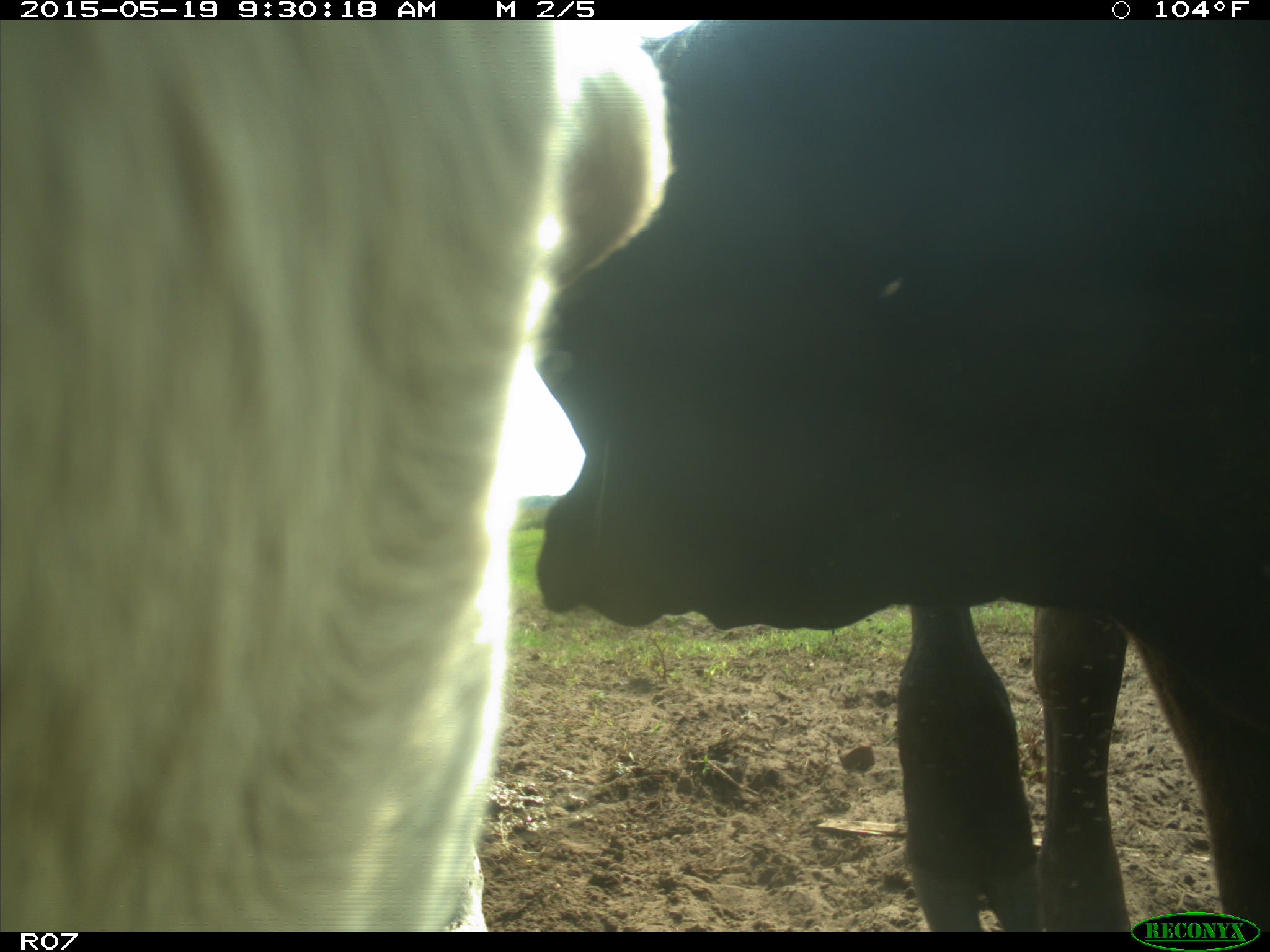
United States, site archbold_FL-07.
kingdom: Animalia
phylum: Chordata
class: Mammalia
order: Artiodactyla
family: Bovidae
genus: Bos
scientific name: Bos taurus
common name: domestic cow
Bos taurus (domestic cow).